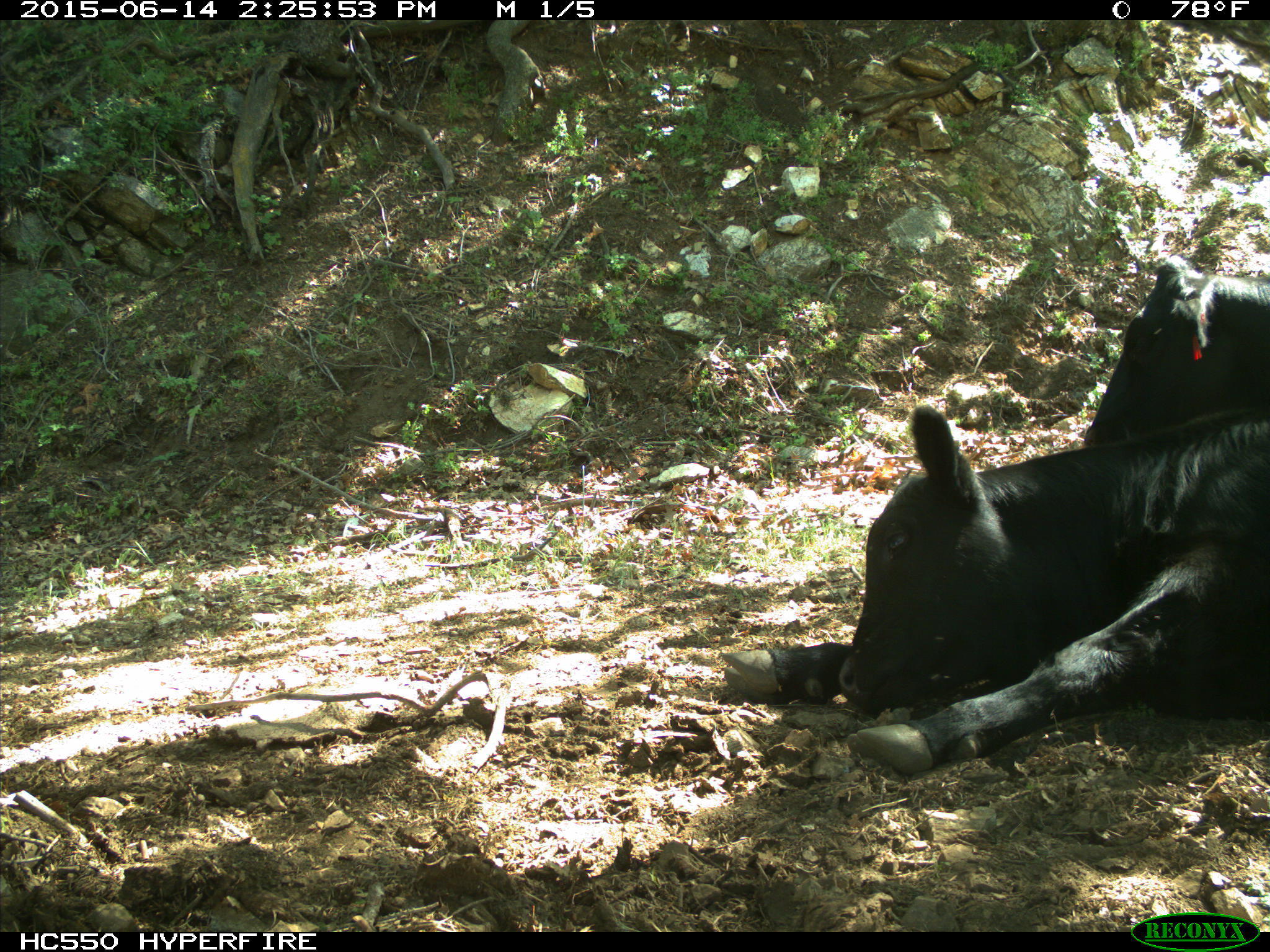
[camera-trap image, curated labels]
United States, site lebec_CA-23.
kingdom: Animalia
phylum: Chordata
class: Mammalia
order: Artiodactyla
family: Bovidae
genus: Bos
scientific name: Bos taurus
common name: domestic cow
Bos taurus (domestic cow).